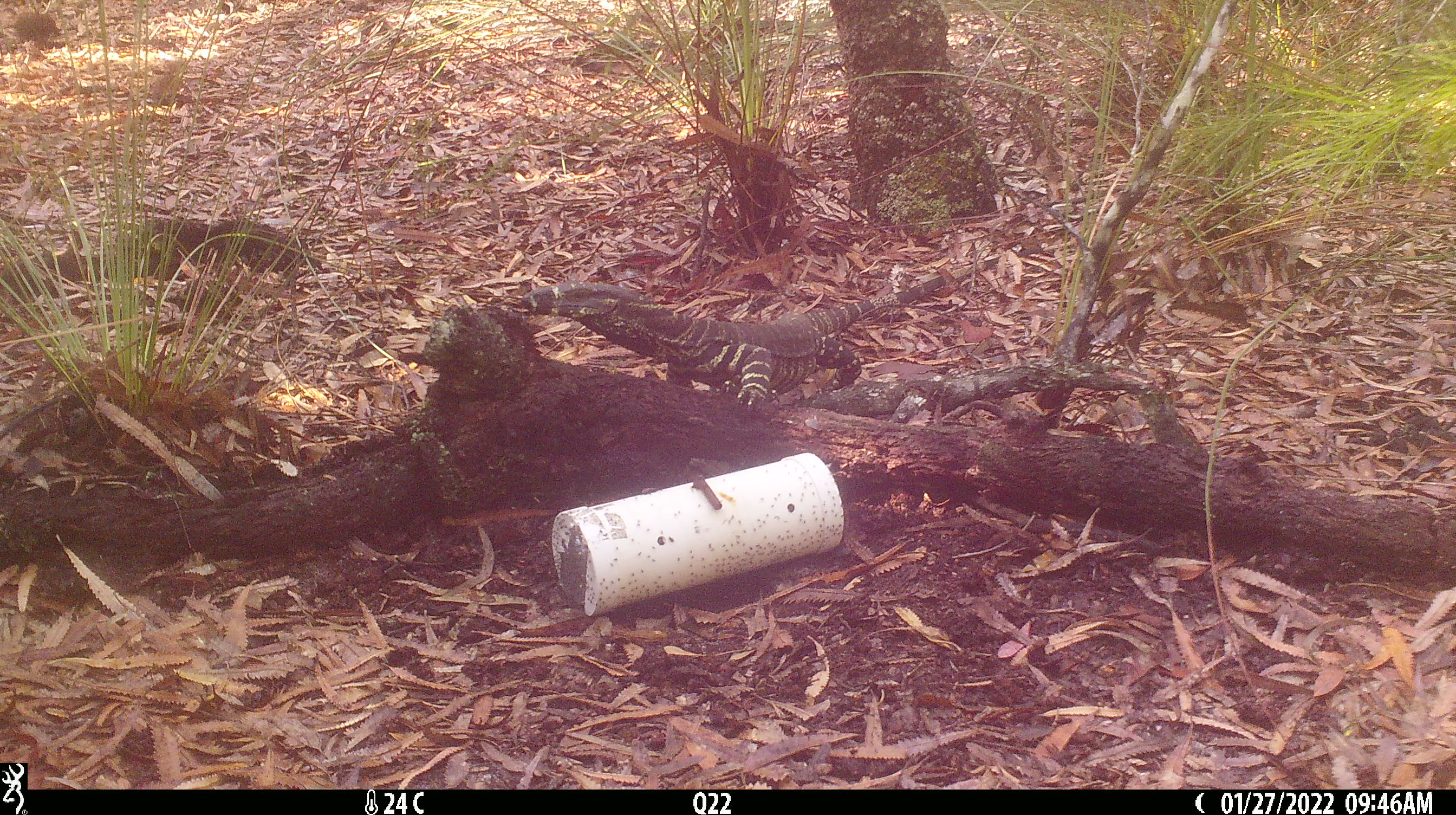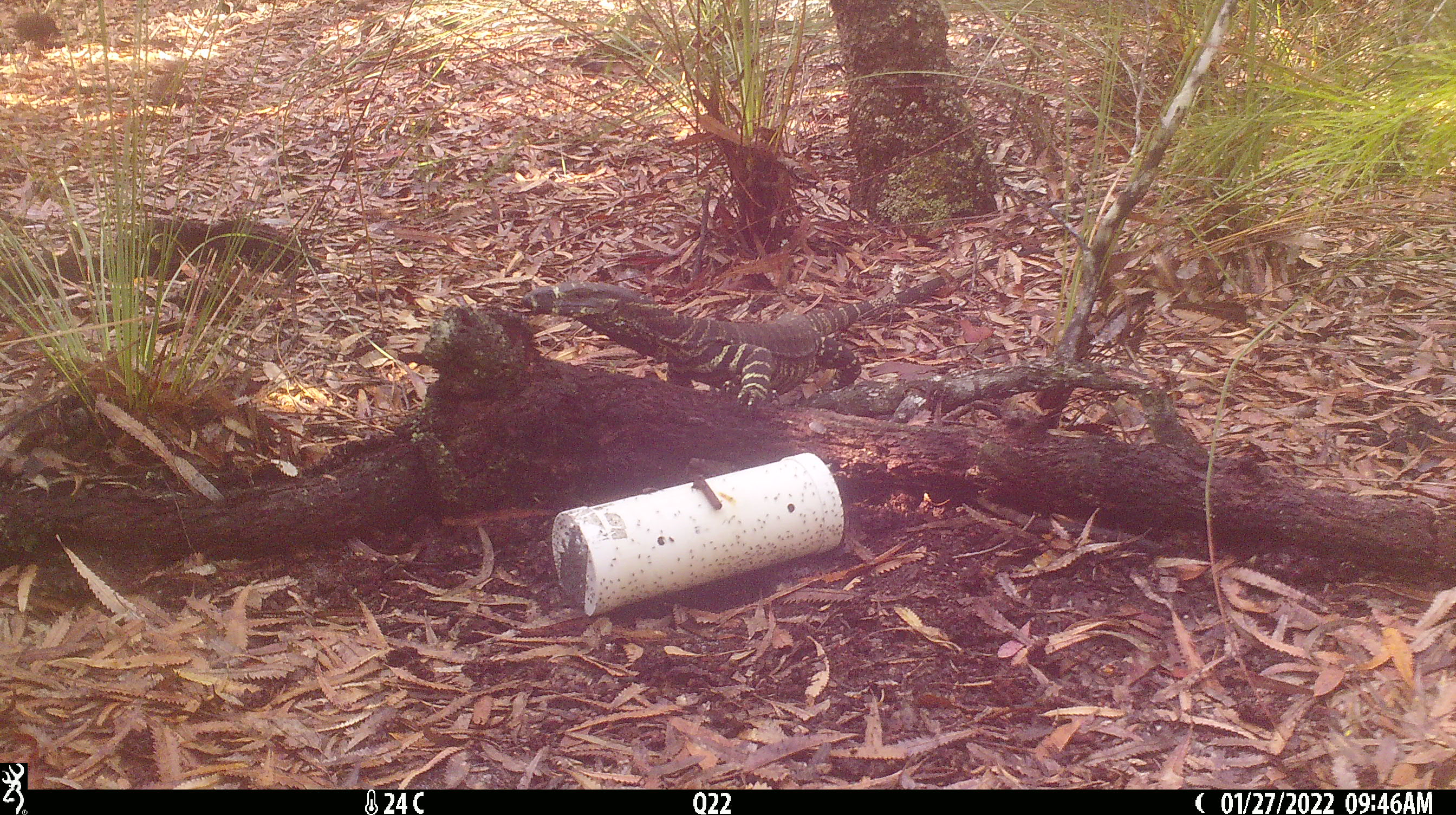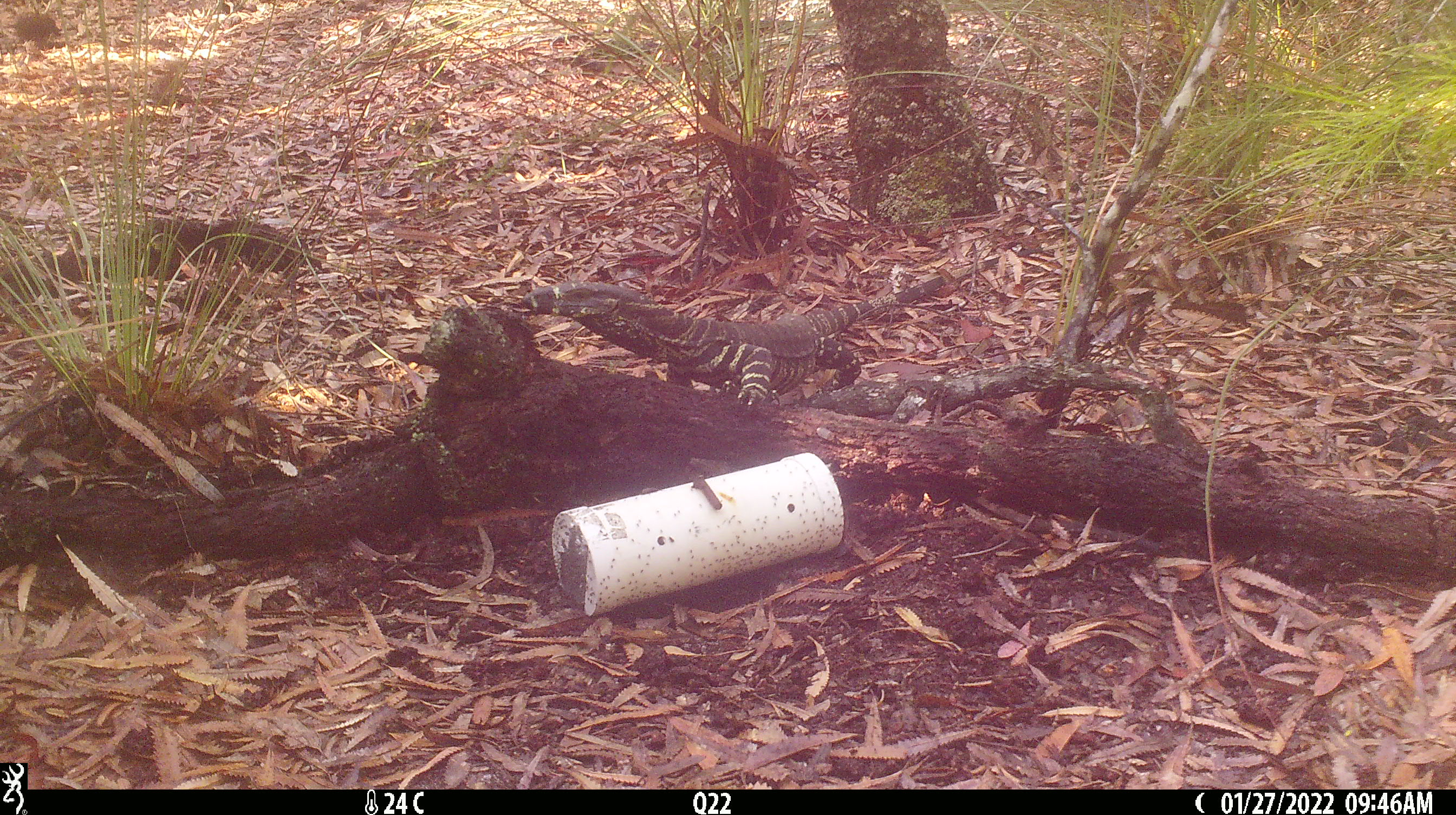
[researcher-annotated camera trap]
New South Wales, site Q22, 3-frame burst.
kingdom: Animalia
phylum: Chordata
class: Reptilia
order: Squamata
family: Varanidae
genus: Varanus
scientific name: Varanus varius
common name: lace monitor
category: goanna